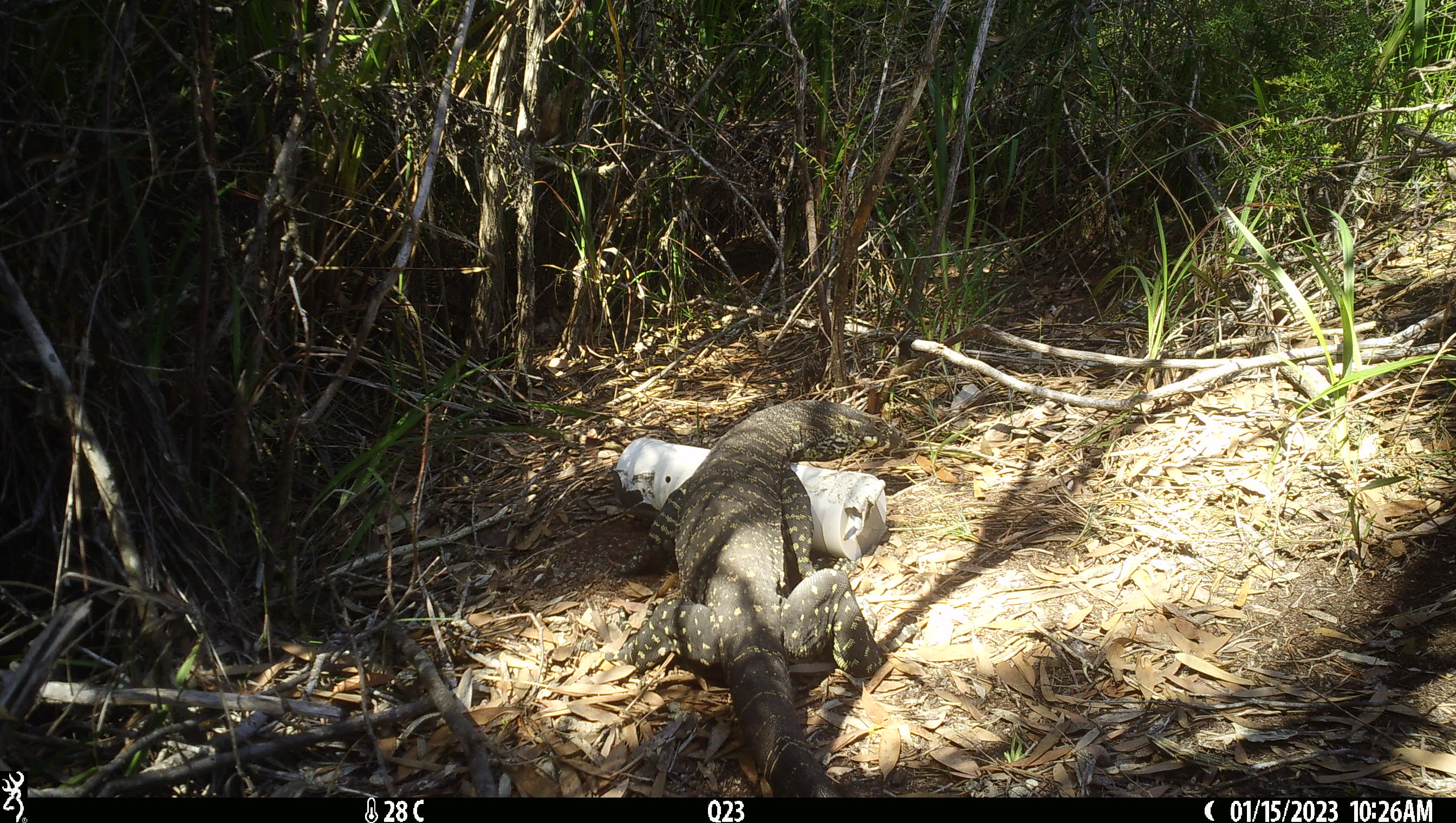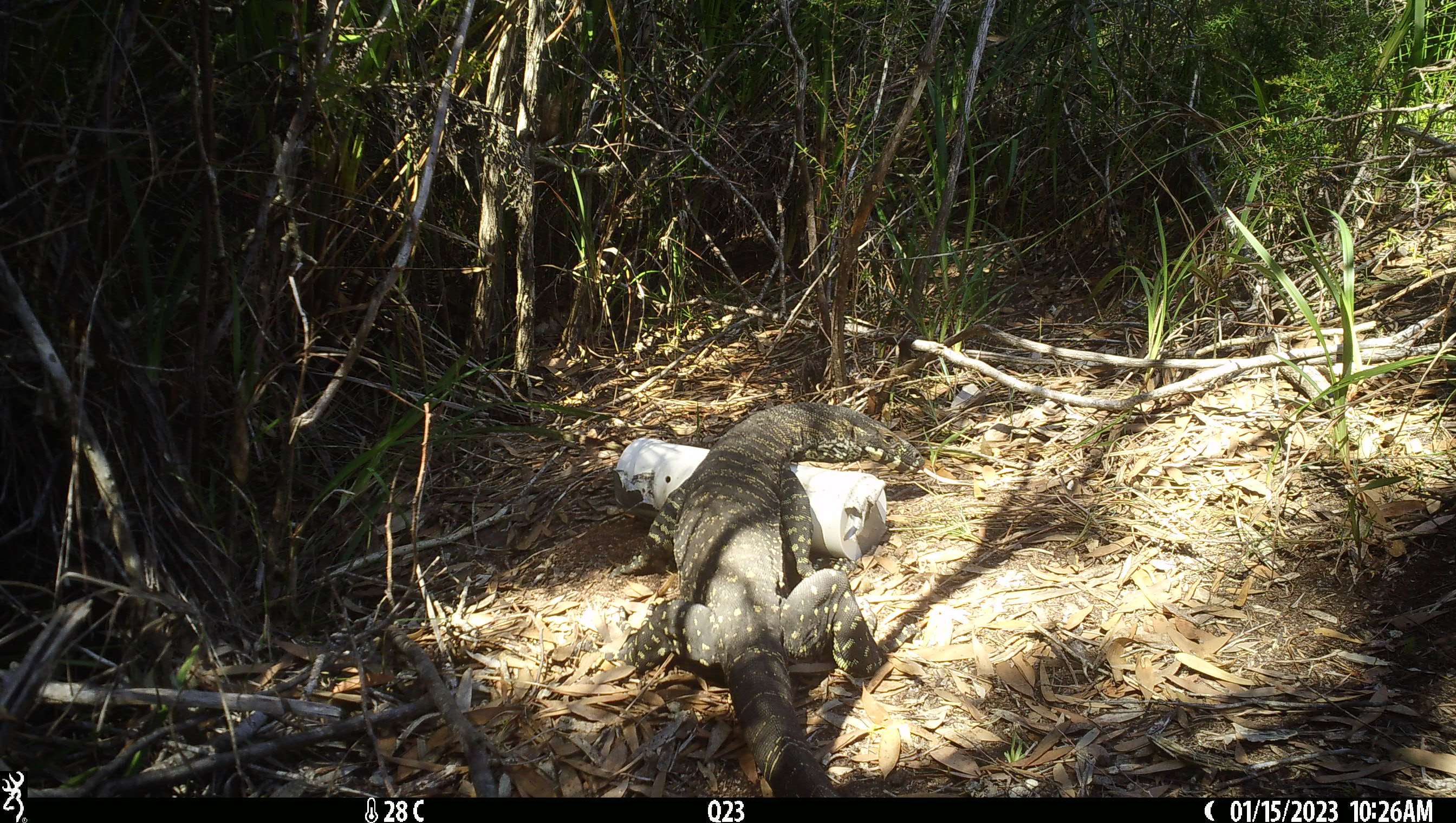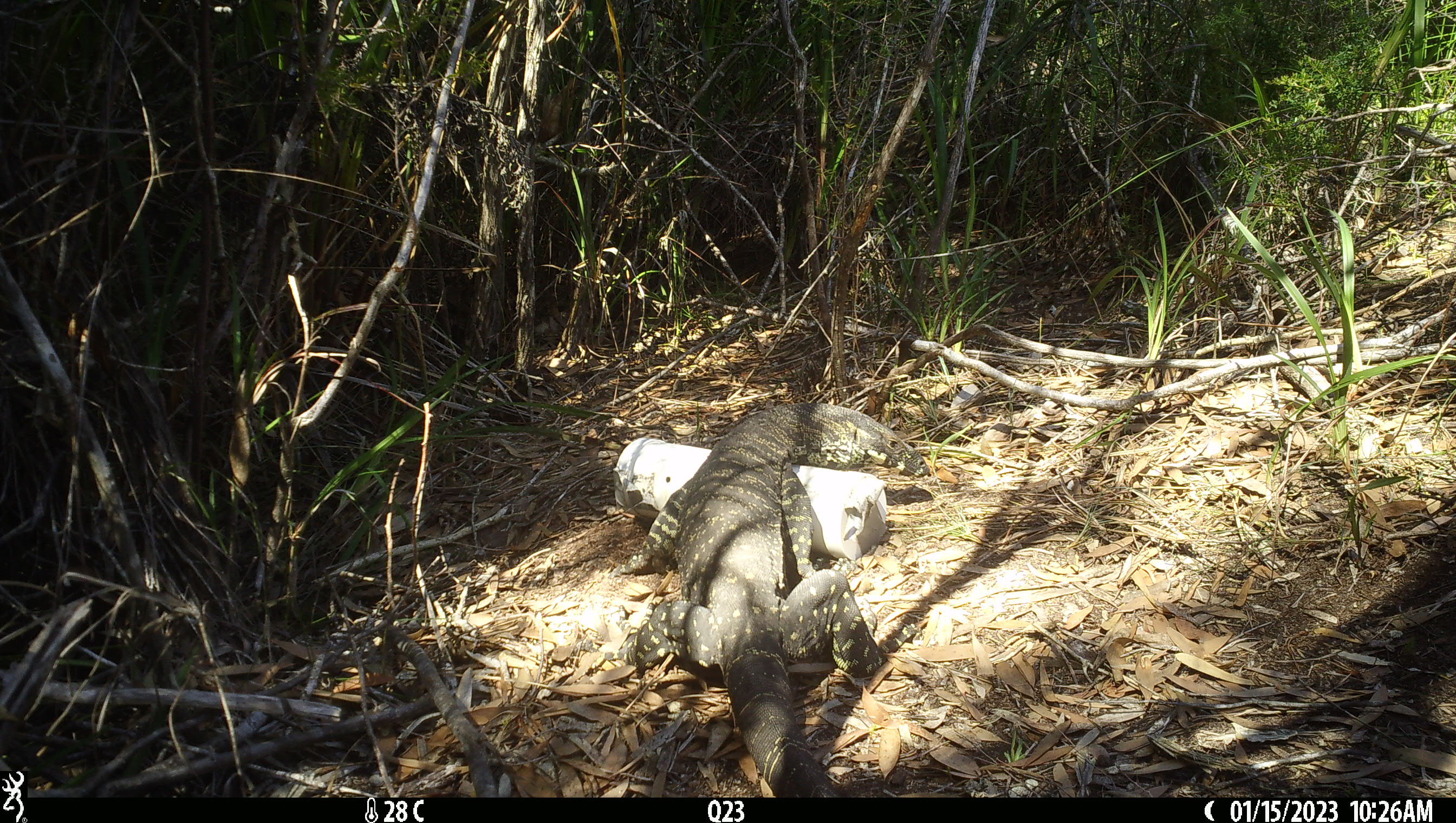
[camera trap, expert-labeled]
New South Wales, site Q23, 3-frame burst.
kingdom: Animalia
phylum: Chordata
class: Reptilia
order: Squamata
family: Varanidae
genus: Varanus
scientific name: Varanus varius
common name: lace monitor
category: goanna